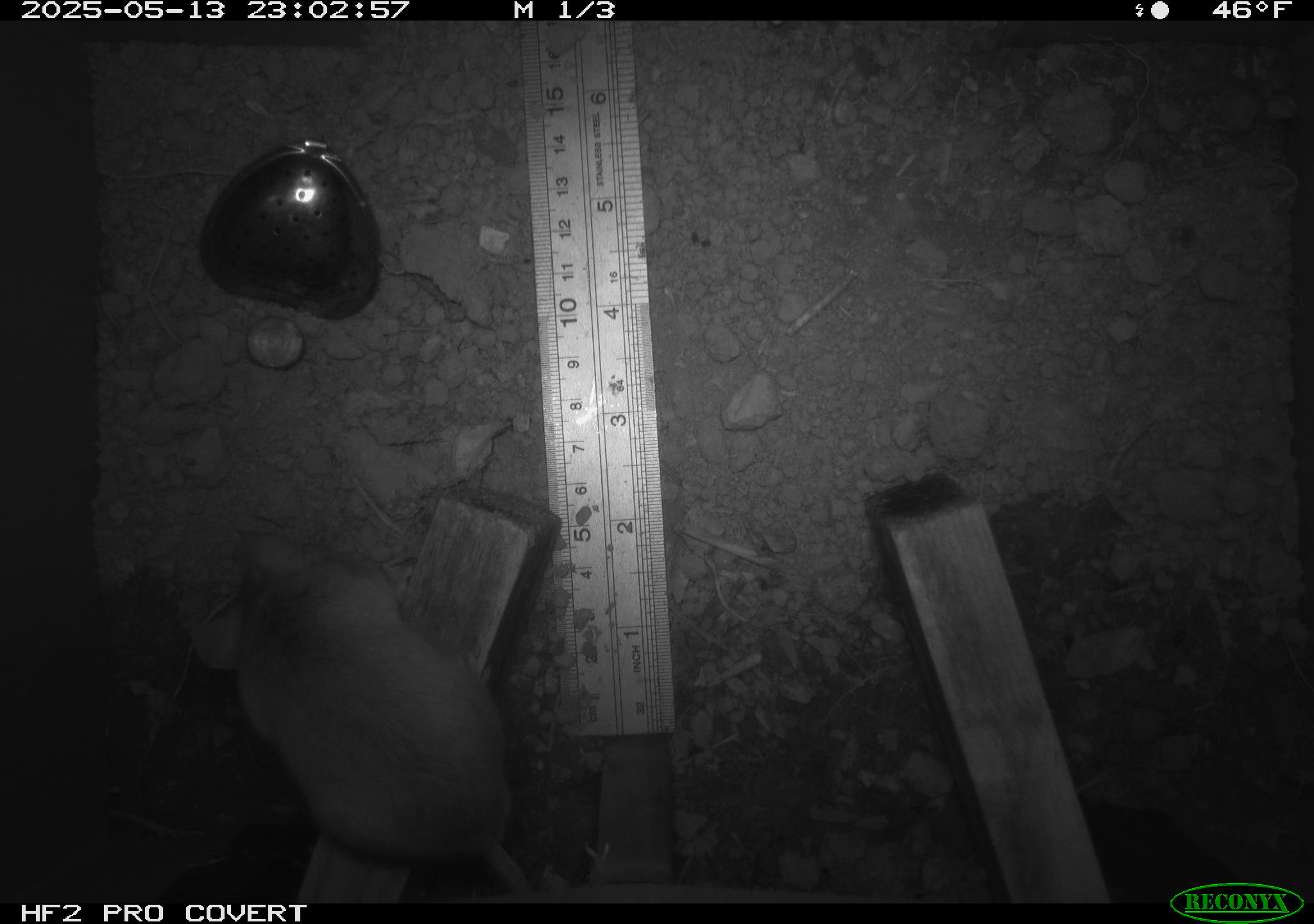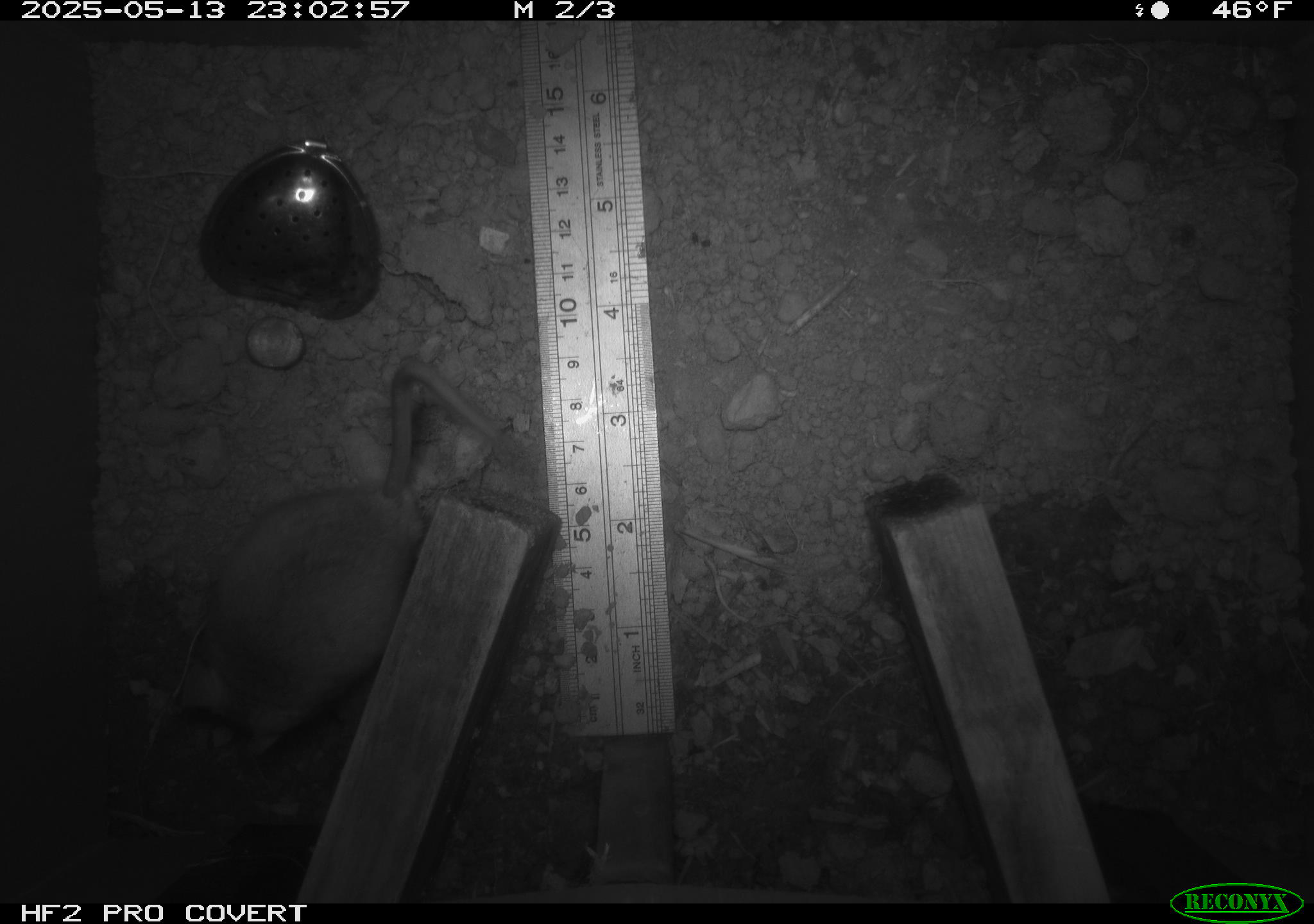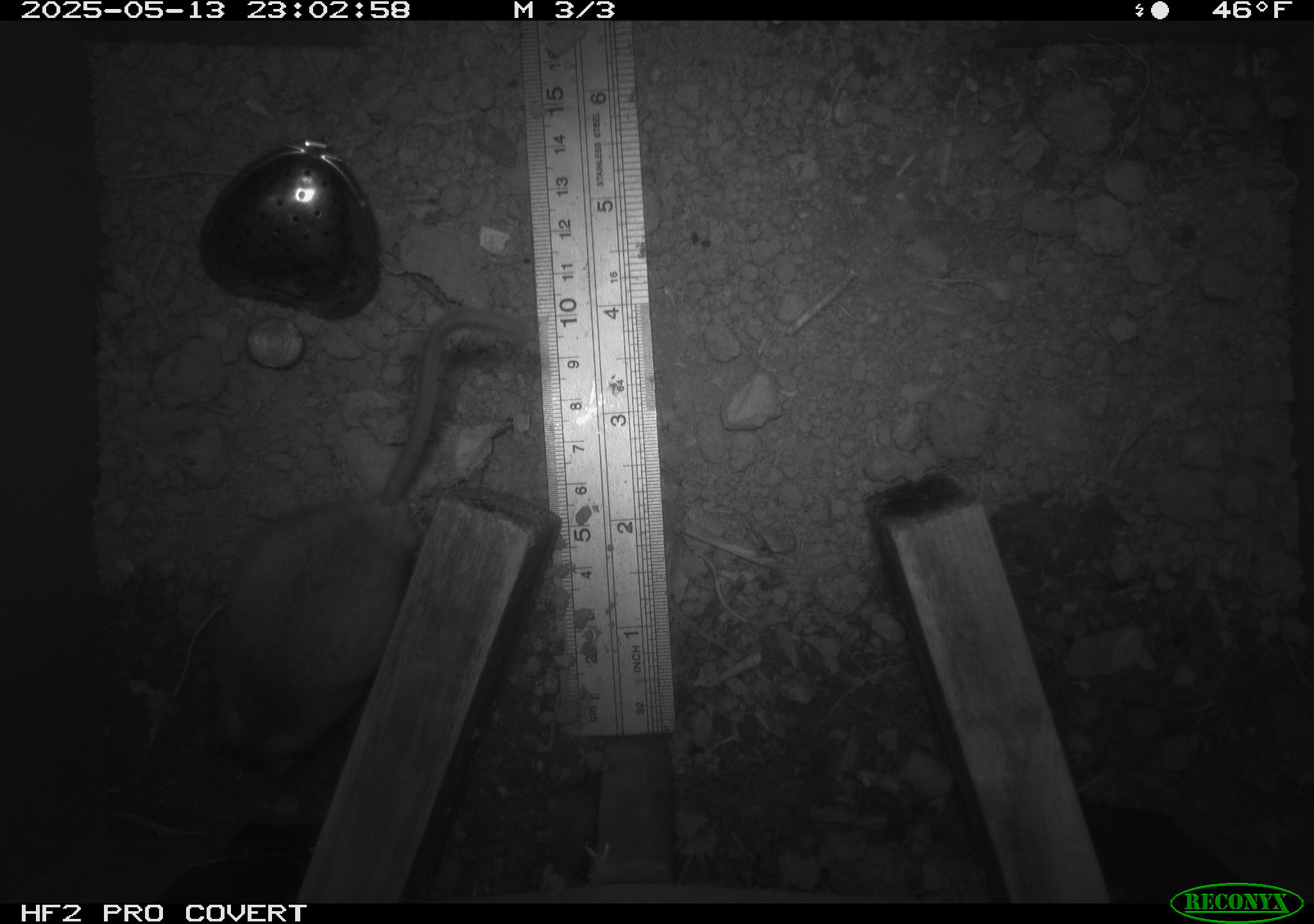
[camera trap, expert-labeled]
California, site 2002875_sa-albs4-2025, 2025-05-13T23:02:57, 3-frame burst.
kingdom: Animalia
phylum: Chordata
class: Mammalia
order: Rodentia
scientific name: Rodentia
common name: mouse species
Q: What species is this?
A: Mouse species (Rodentia).